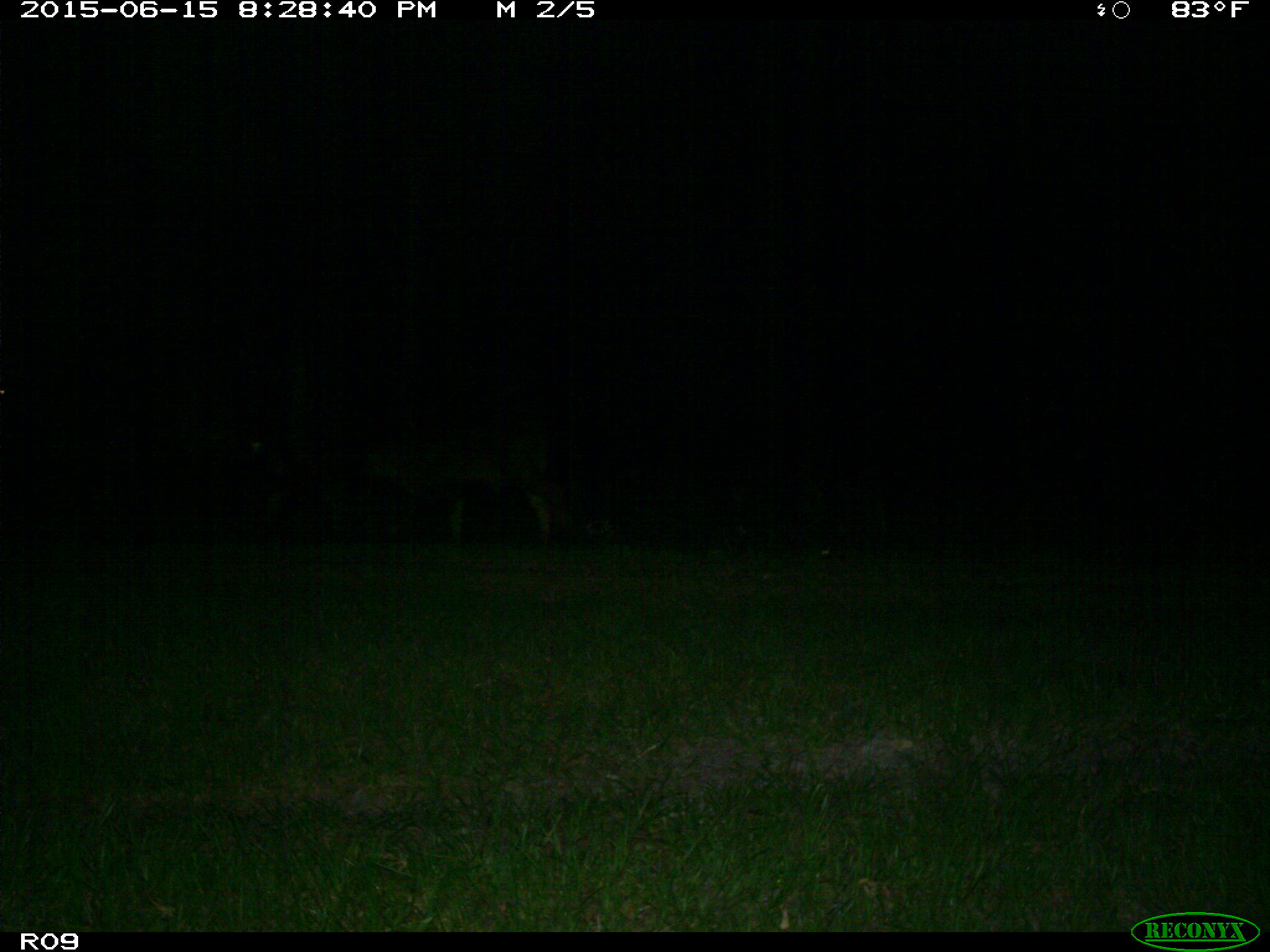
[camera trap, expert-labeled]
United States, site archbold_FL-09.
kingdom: Animalia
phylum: Chordata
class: Mammalia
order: Artiodactyla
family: Bovidae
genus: Bos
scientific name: Bos taurus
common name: domestic cow